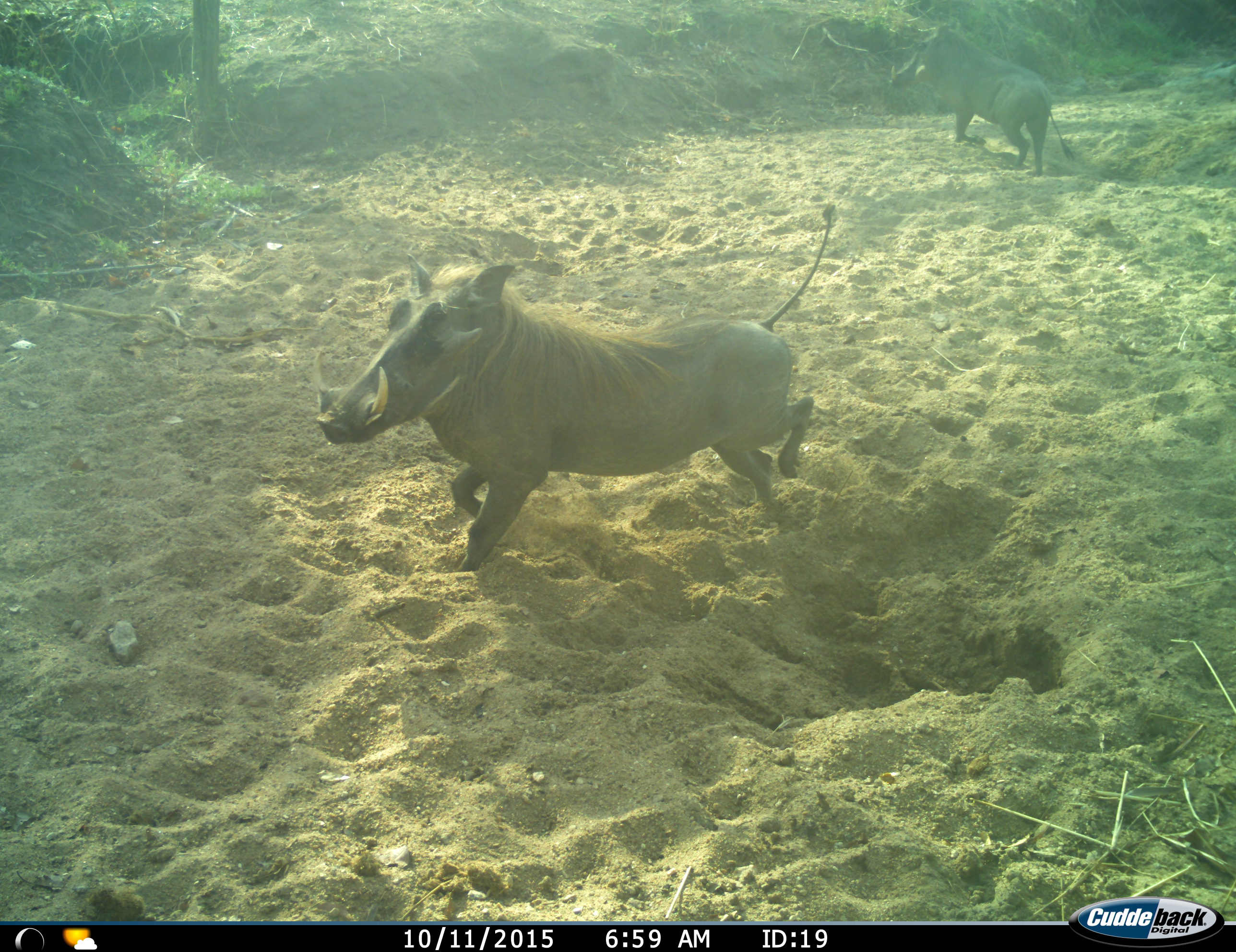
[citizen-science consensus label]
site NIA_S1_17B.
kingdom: Animalia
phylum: Chordata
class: Mammalia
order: Artiodactyla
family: Suidae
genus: Phacochoerus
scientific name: Phacochoerus africanus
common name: warthog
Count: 2.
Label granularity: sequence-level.